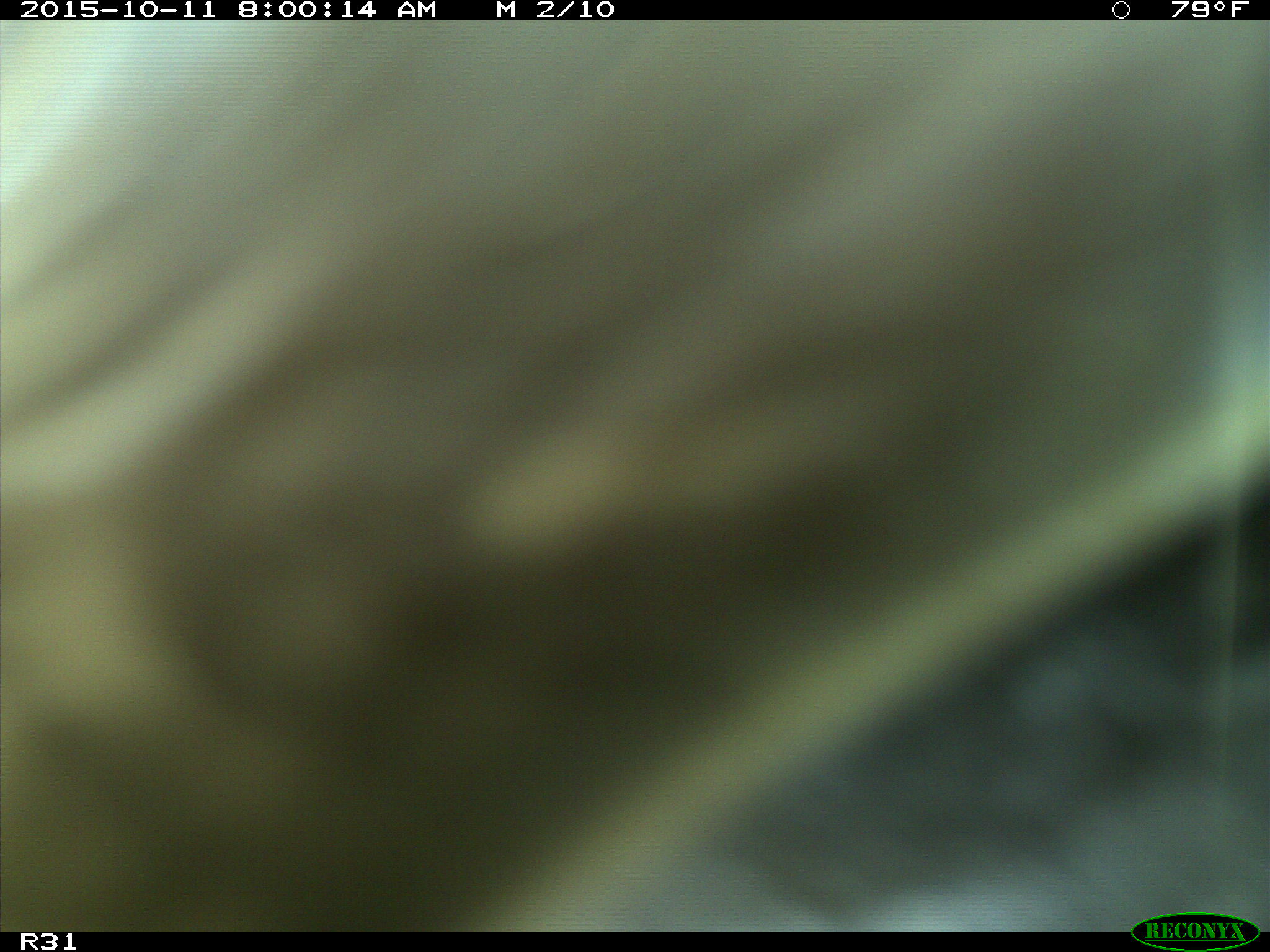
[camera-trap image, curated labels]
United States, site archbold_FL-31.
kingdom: Animalia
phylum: Chordata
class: Mammalia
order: Artiodactyla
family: Bovidae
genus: Bos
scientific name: Bos taurus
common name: domestic cow